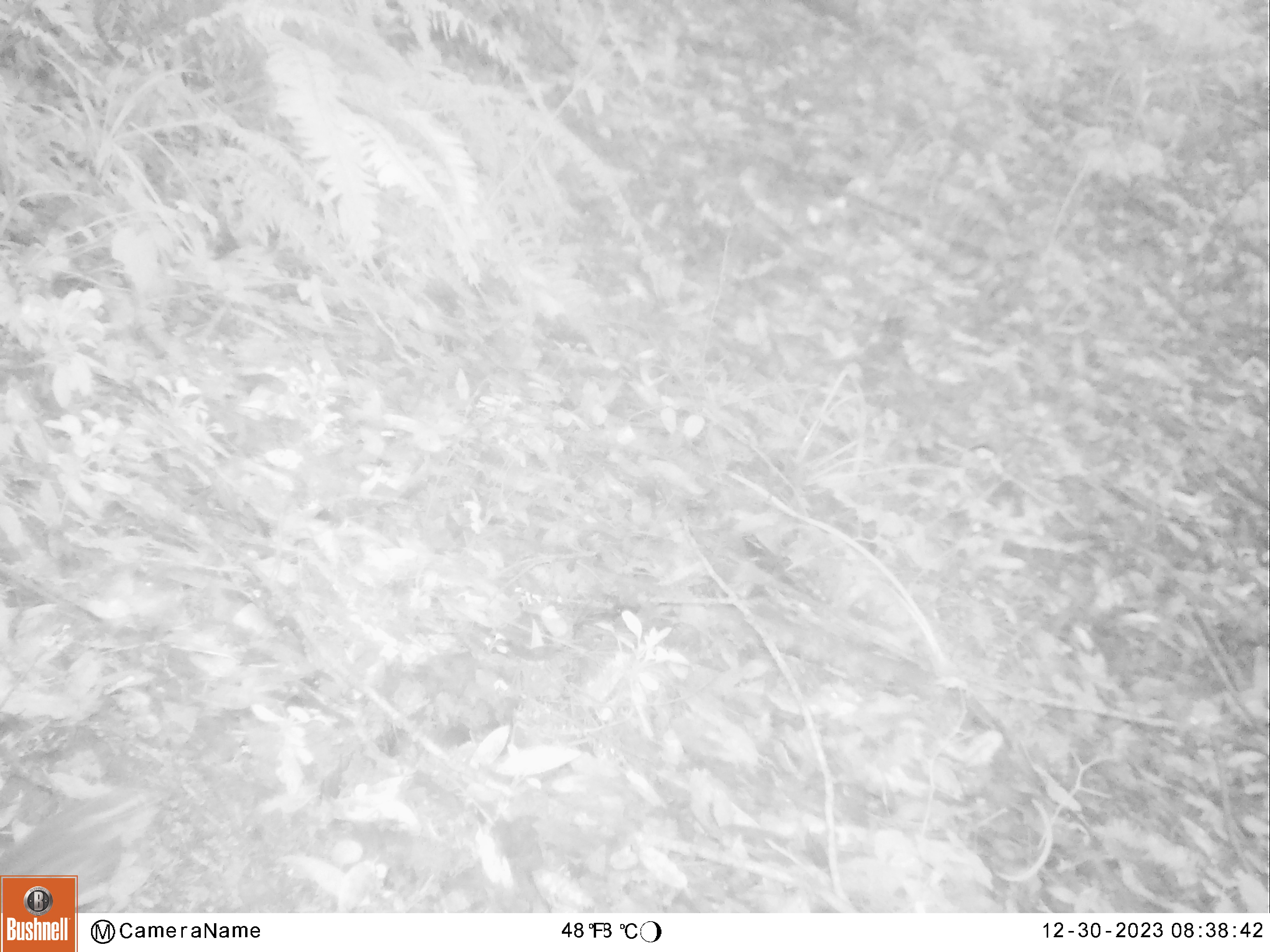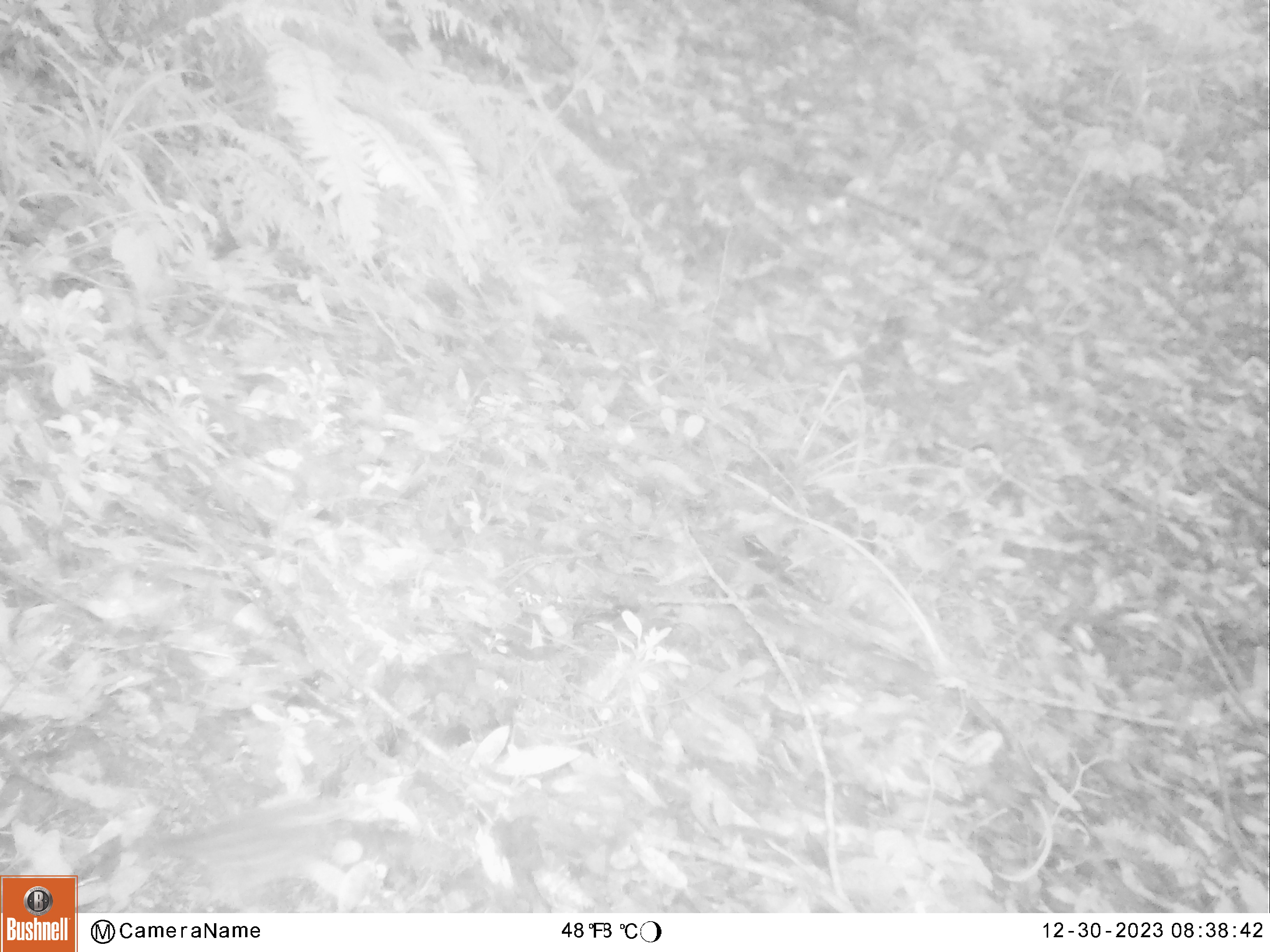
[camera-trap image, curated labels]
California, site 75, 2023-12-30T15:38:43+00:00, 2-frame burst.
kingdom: Animalia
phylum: Chordata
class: Aves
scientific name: Aves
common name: bird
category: unknown bird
Unknown bird (bird) (Aves).